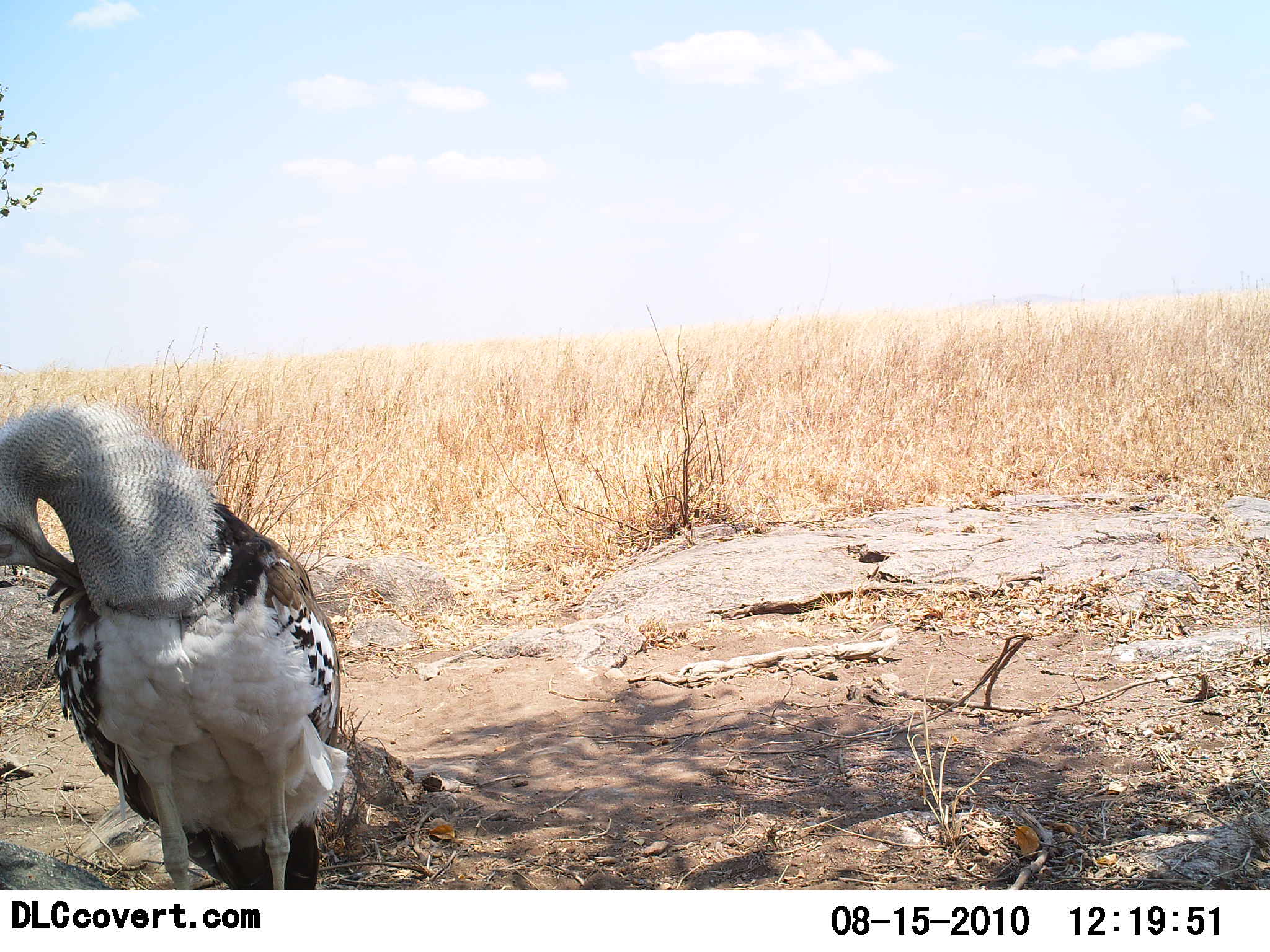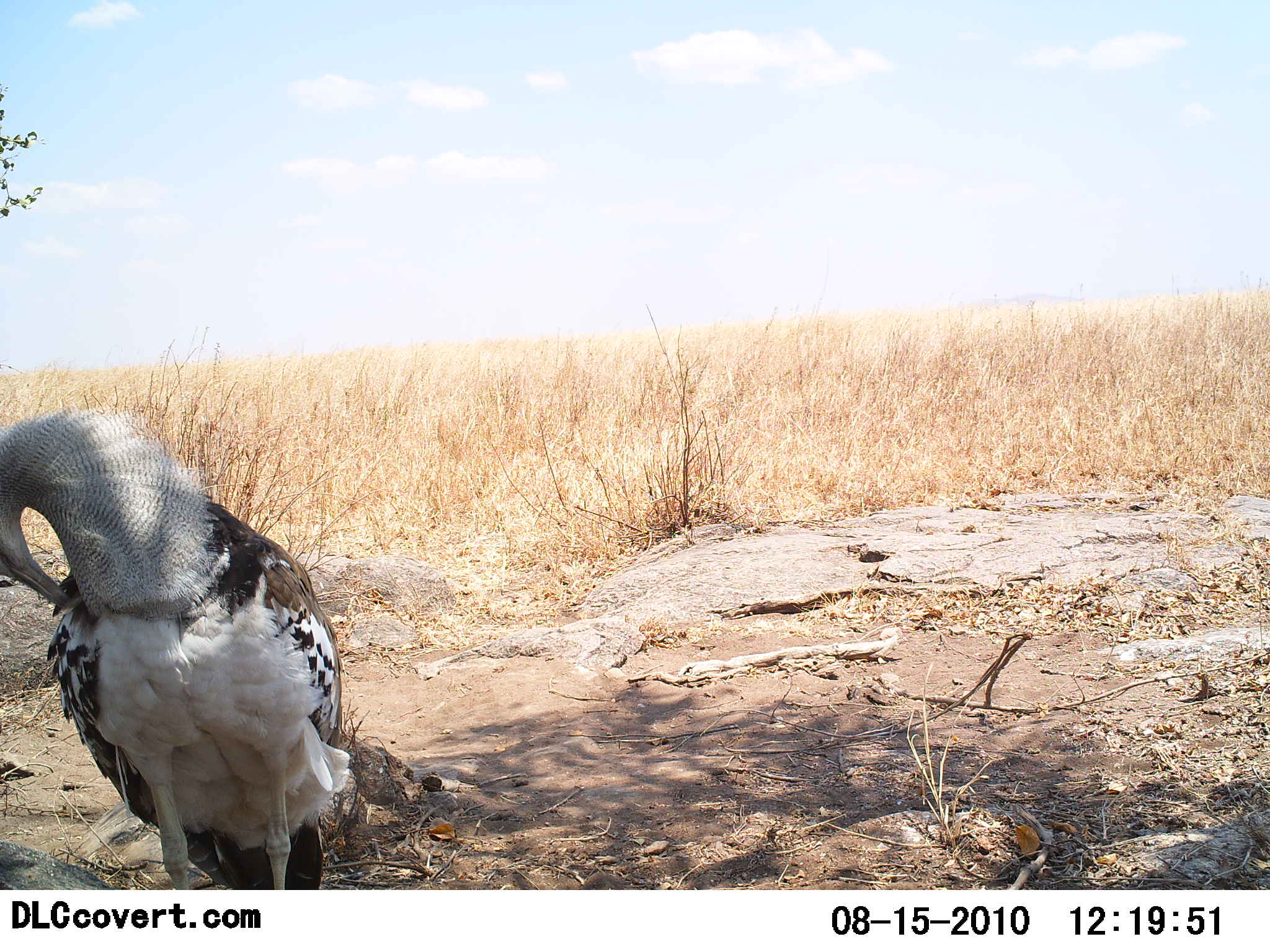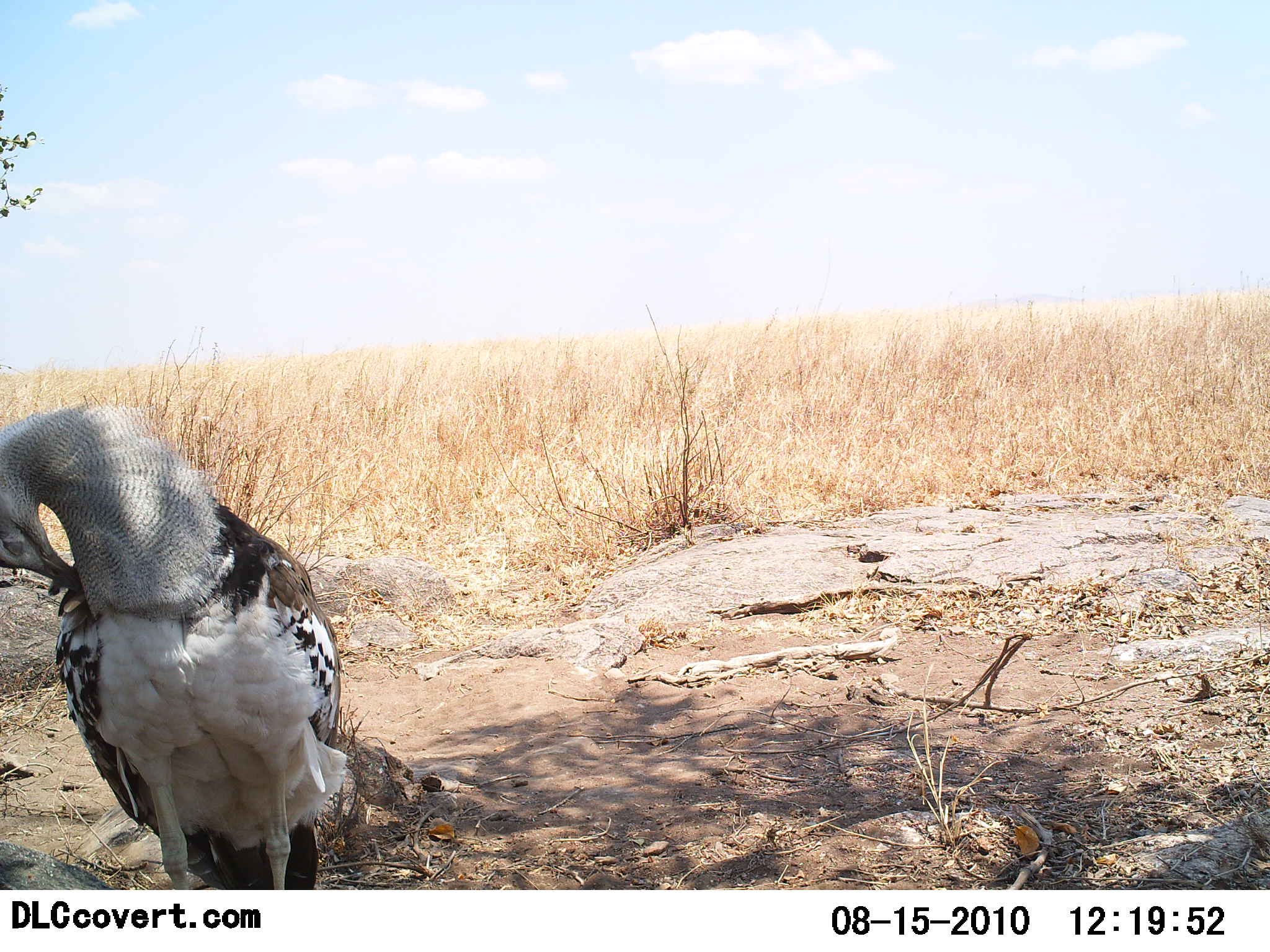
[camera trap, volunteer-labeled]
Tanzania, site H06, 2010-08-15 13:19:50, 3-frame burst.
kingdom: Animalia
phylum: Chordata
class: Aves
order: Otidiformes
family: Otididae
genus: Ardeotis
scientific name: Ardeotis kori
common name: kori bustard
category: koribustard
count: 1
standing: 71%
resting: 29%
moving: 0%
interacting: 0%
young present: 0%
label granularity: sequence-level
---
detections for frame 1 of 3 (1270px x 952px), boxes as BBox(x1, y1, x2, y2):
animal: BBox(0, 395, 347, 889)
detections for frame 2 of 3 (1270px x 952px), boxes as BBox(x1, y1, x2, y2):
animal: BBox(0, 404, 354, 890)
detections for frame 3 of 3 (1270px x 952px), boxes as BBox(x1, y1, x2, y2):
animal: BBox(0, 399, 351, 890)